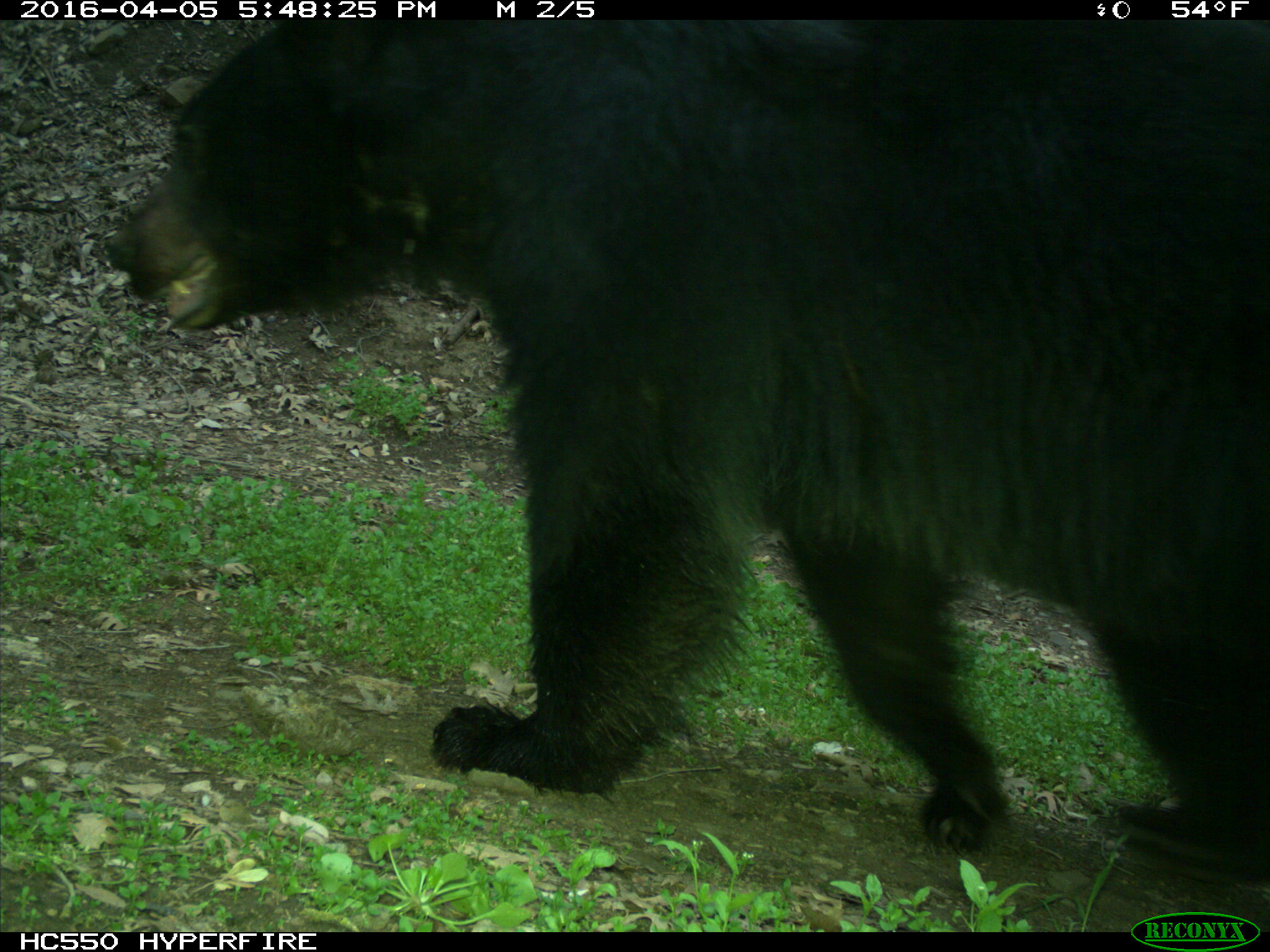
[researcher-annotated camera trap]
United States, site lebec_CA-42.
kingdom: Animalia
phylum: Chordata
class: Mammalia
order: Carnivora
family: Ursidae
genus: Ursus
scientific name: Ursus americanus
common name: american black bear